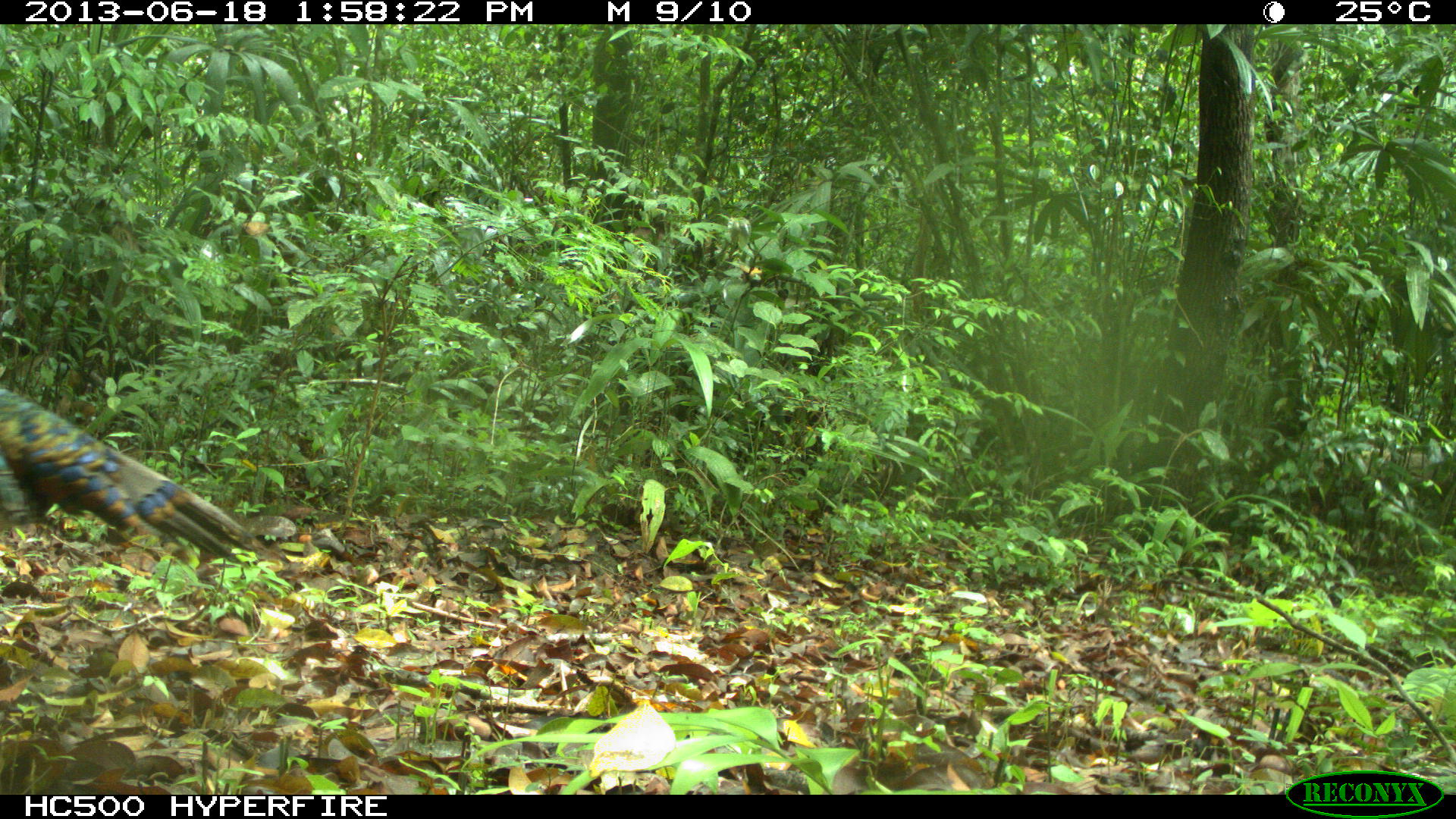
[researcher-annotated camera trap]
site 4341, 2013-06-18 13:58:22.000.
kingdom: Animalia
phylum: Chordata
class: Aves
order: Galliformes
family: Phasianidae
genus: Meleagris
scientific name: Meleagris ocellata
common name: ocellated turkey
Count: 1.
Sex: male.